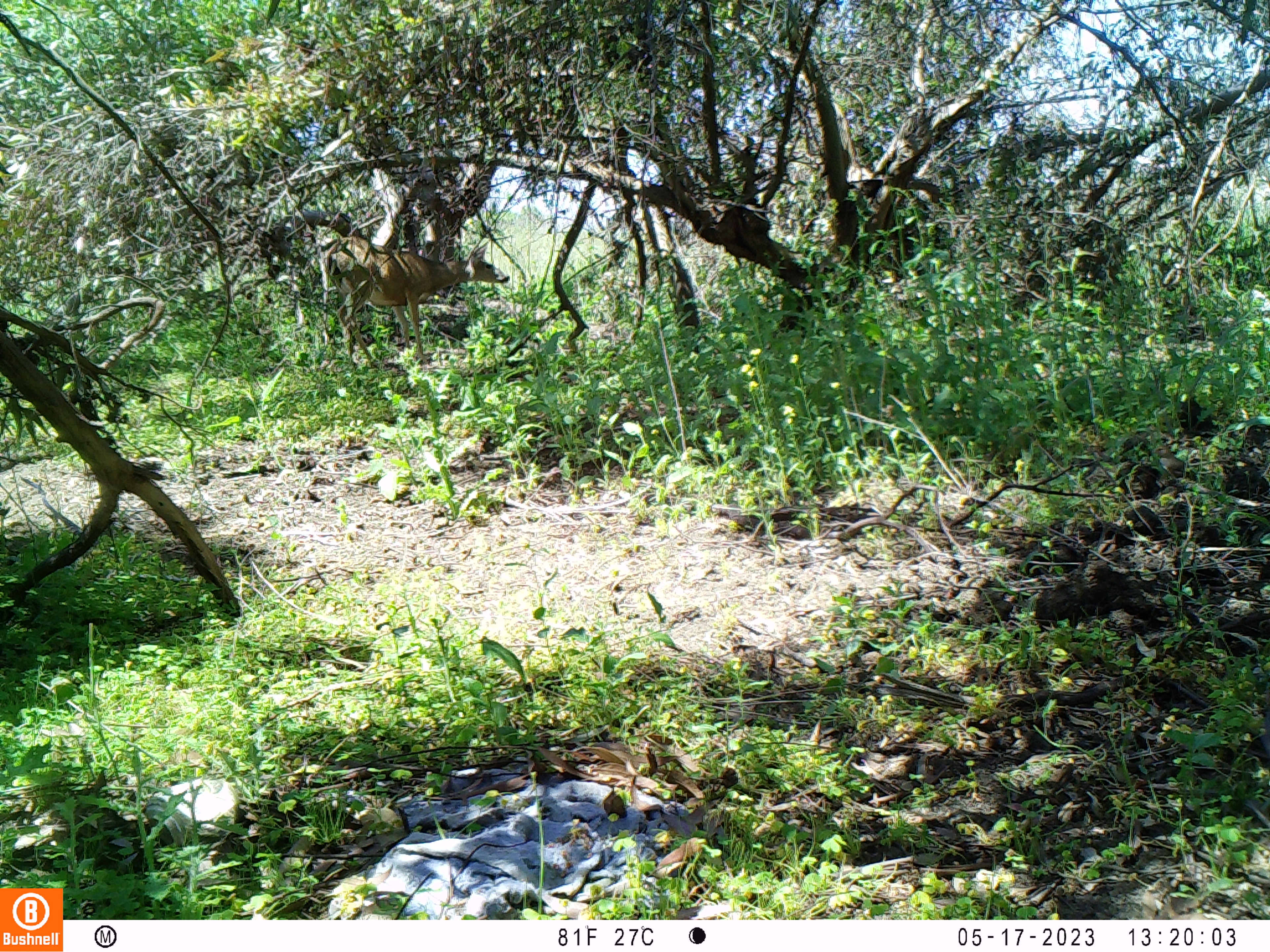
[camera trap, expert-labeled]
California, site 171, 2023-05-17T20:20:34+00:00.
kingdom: Animalia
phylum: Chordata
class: Mammalia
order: Artiodactyla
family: Cervidae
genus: Odocoileus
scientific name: Odocoileus hemionus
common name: mule deer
Mule deer (Odocoileus hemionus).